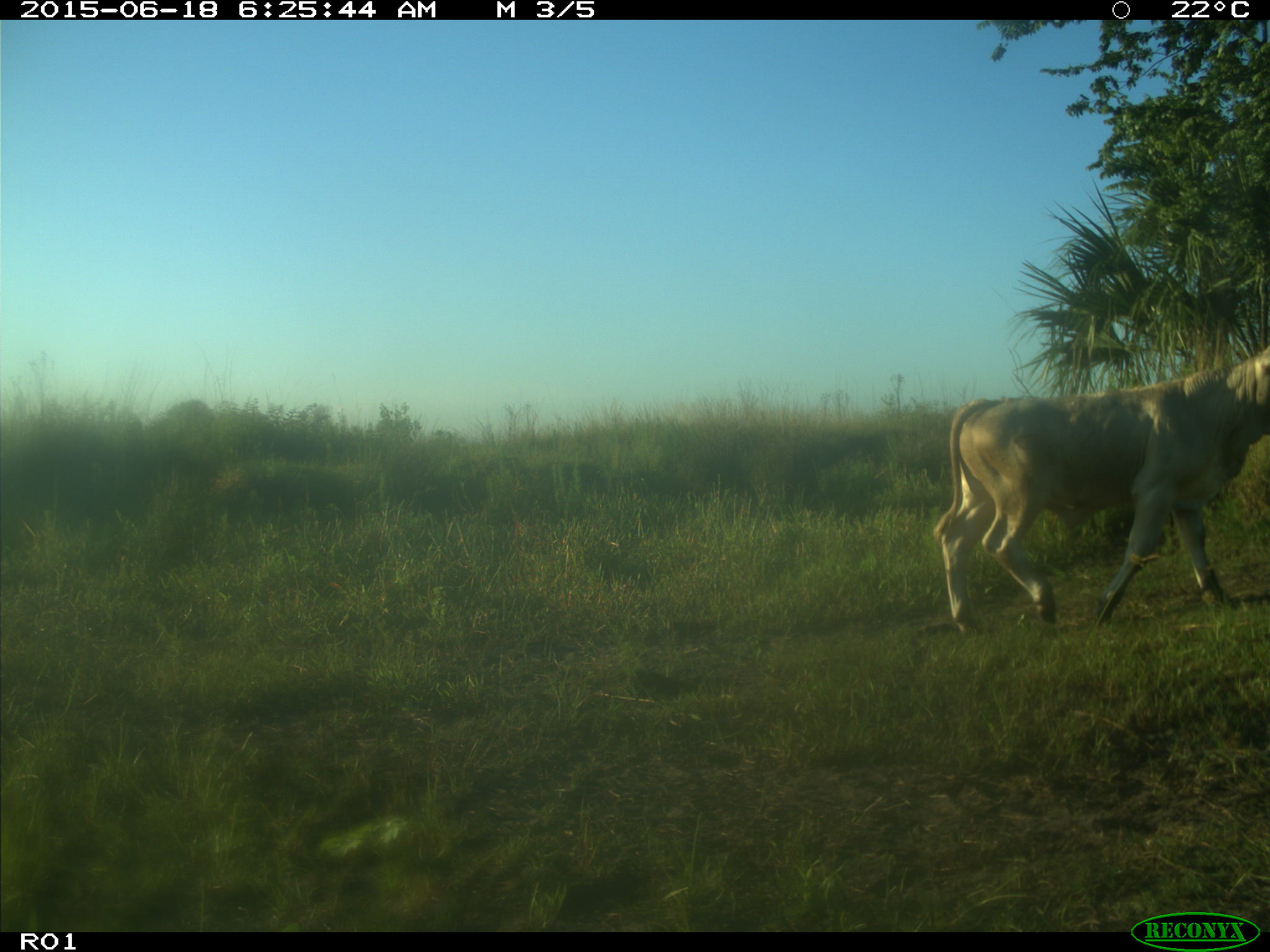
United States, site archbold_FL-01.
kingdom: Animalia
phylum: Chordata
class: Mammalia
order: Artiodactyla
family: Bovidae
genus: Bos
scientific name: Bos taurus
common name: domestic cow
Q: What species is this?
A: Bos taurus (domestic cow).